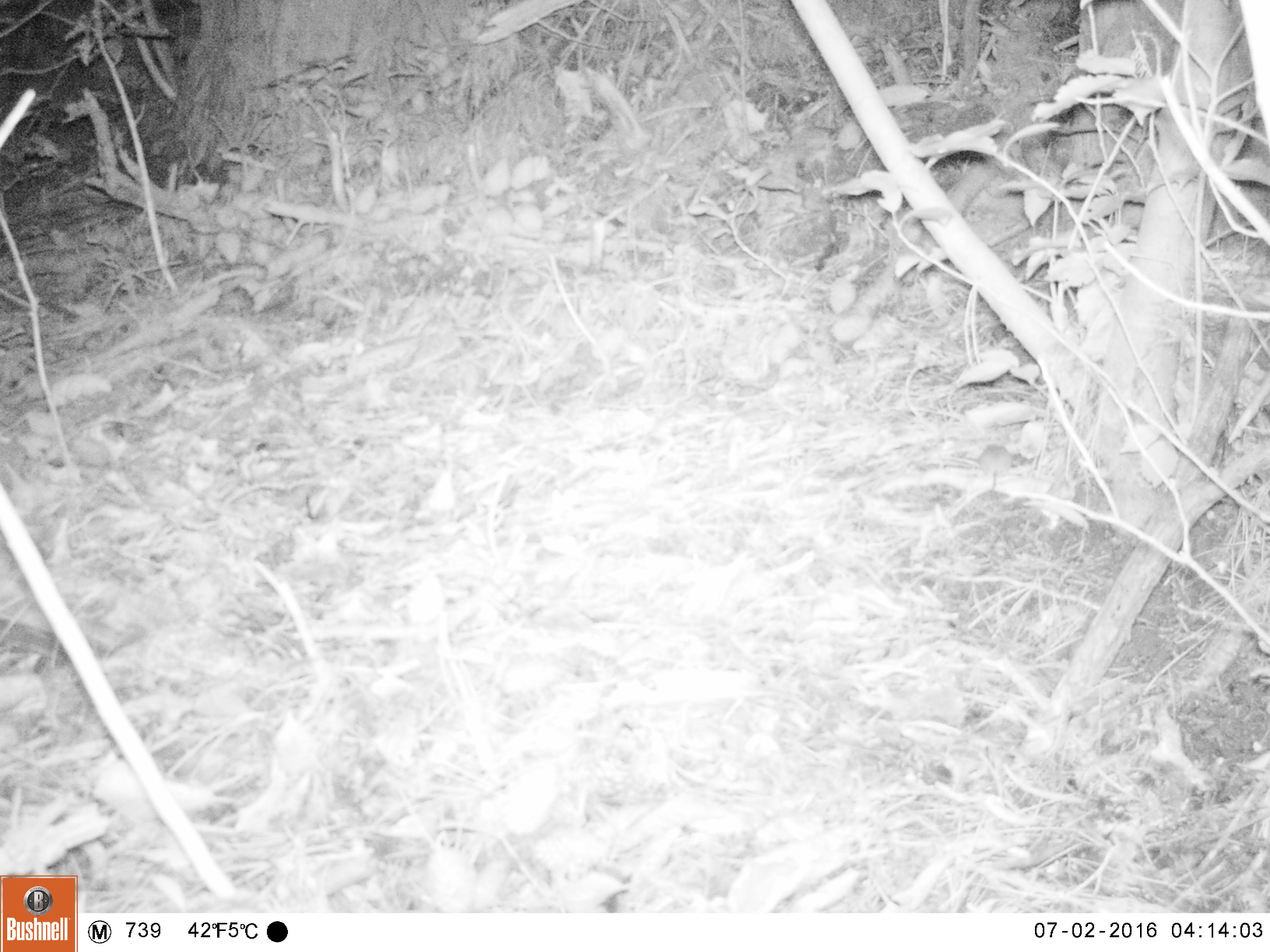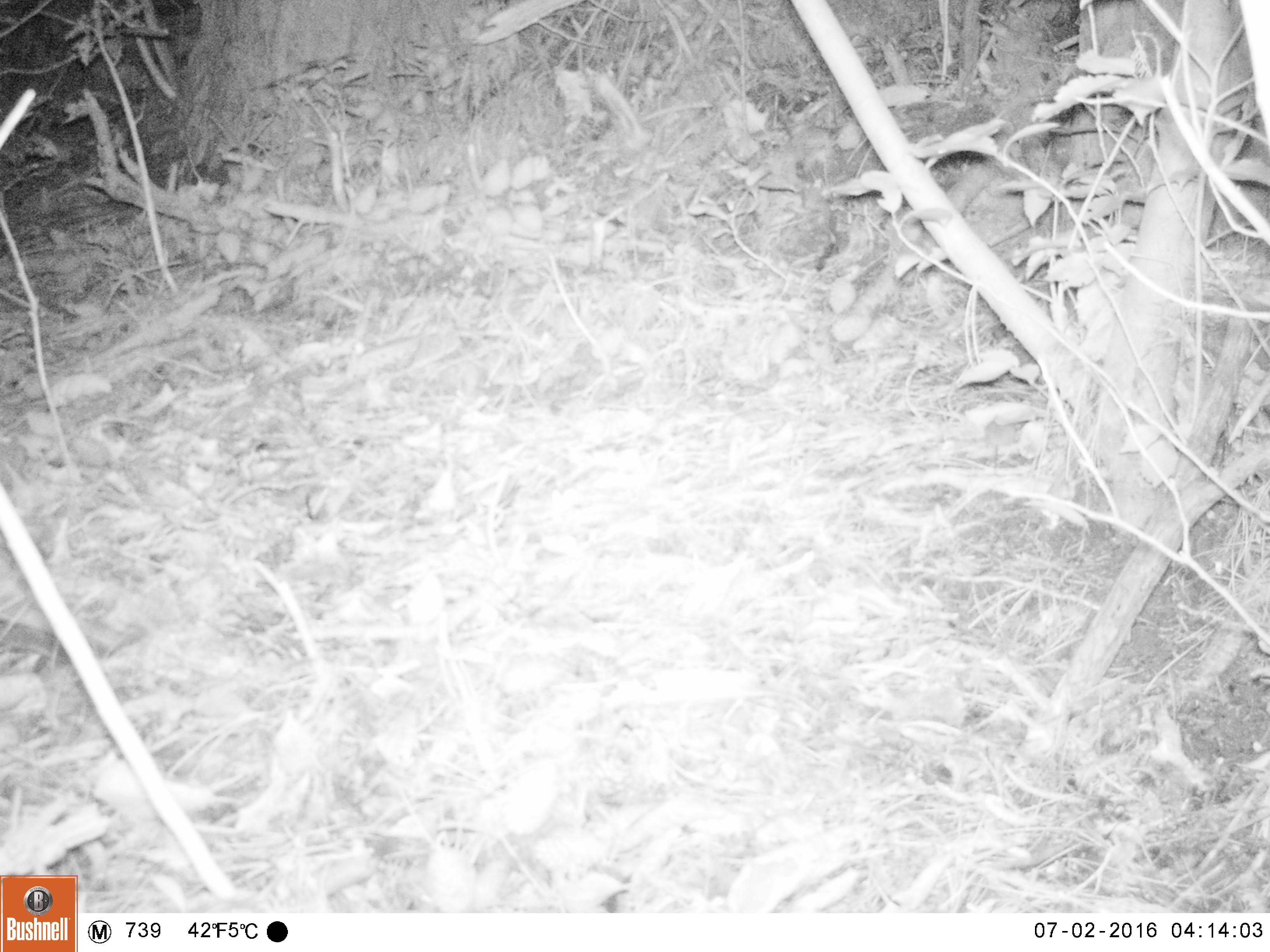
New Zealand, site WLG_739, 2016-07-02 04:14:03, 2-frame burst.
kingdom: Animalia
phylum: Chordata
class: Mammalia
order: Rodentia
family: Muridae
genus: Mus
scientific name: Mus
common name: mouse